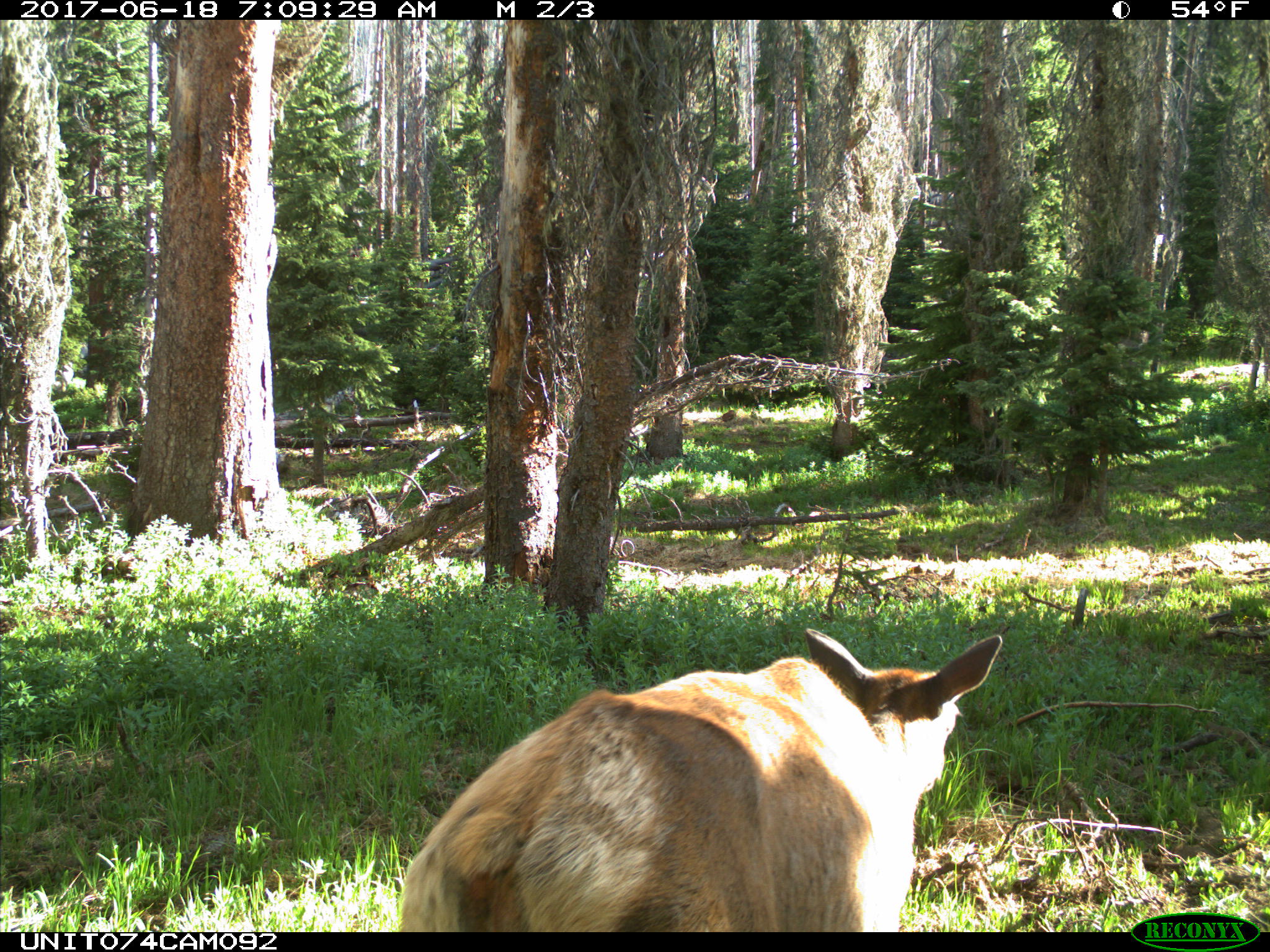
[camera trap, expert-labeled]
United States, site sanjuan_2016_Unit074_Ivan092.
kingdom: Animalia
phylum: Chordata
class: Mammalia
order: Artiodactyla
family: Cervidae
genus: Cervus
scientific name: Cervus elaphus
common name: red deer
Cervus elaphus (red deer).